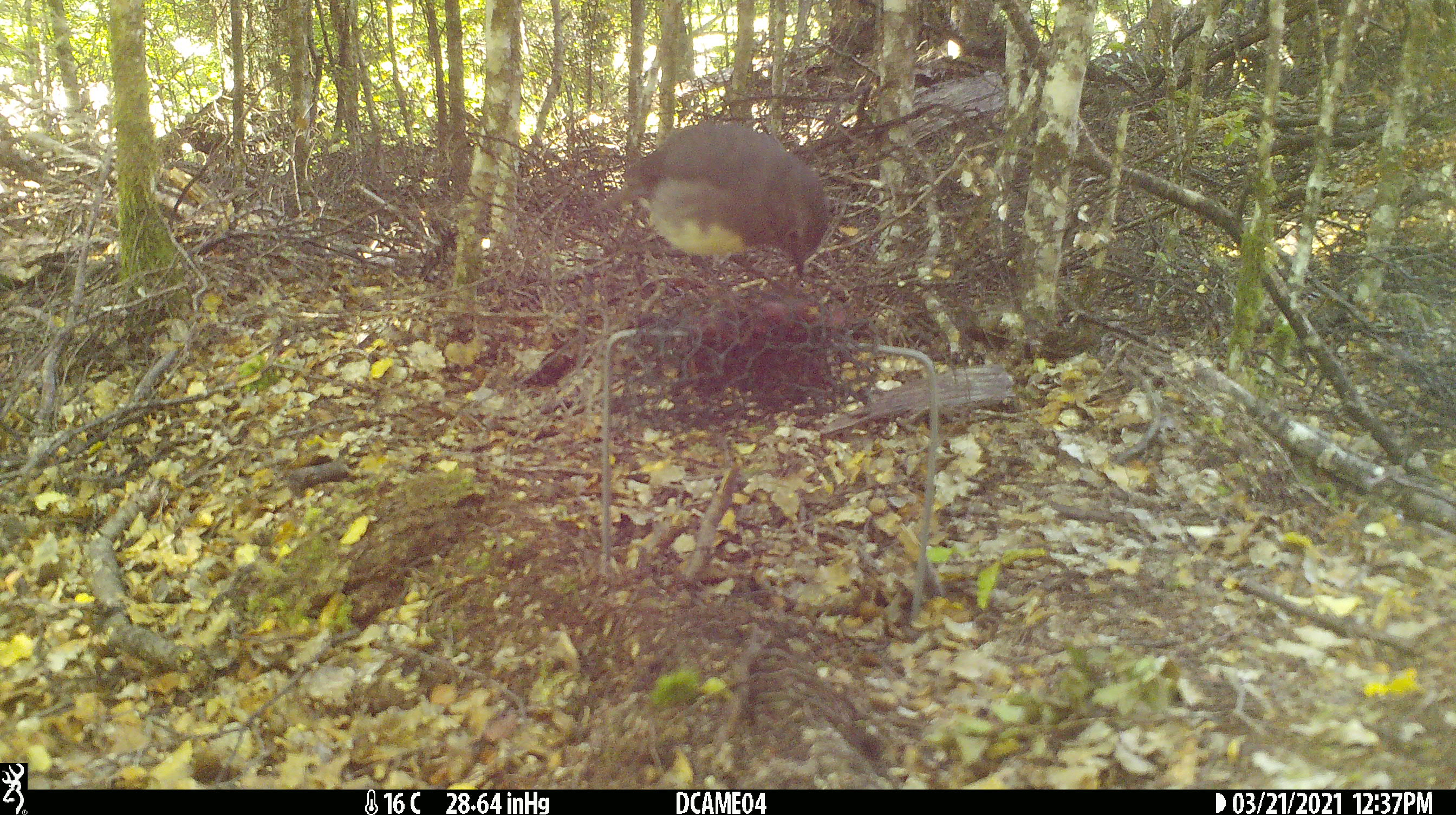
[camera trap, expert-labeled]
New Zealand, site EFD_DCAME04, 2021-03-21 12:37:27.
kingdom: Animalia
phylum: Chordata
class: Aves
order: Passeriformes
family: Petroicidae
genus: Petroica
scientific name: Petroica australis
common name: new zealand robin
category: robin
Robin (new zealand robin) (Petroica australis).